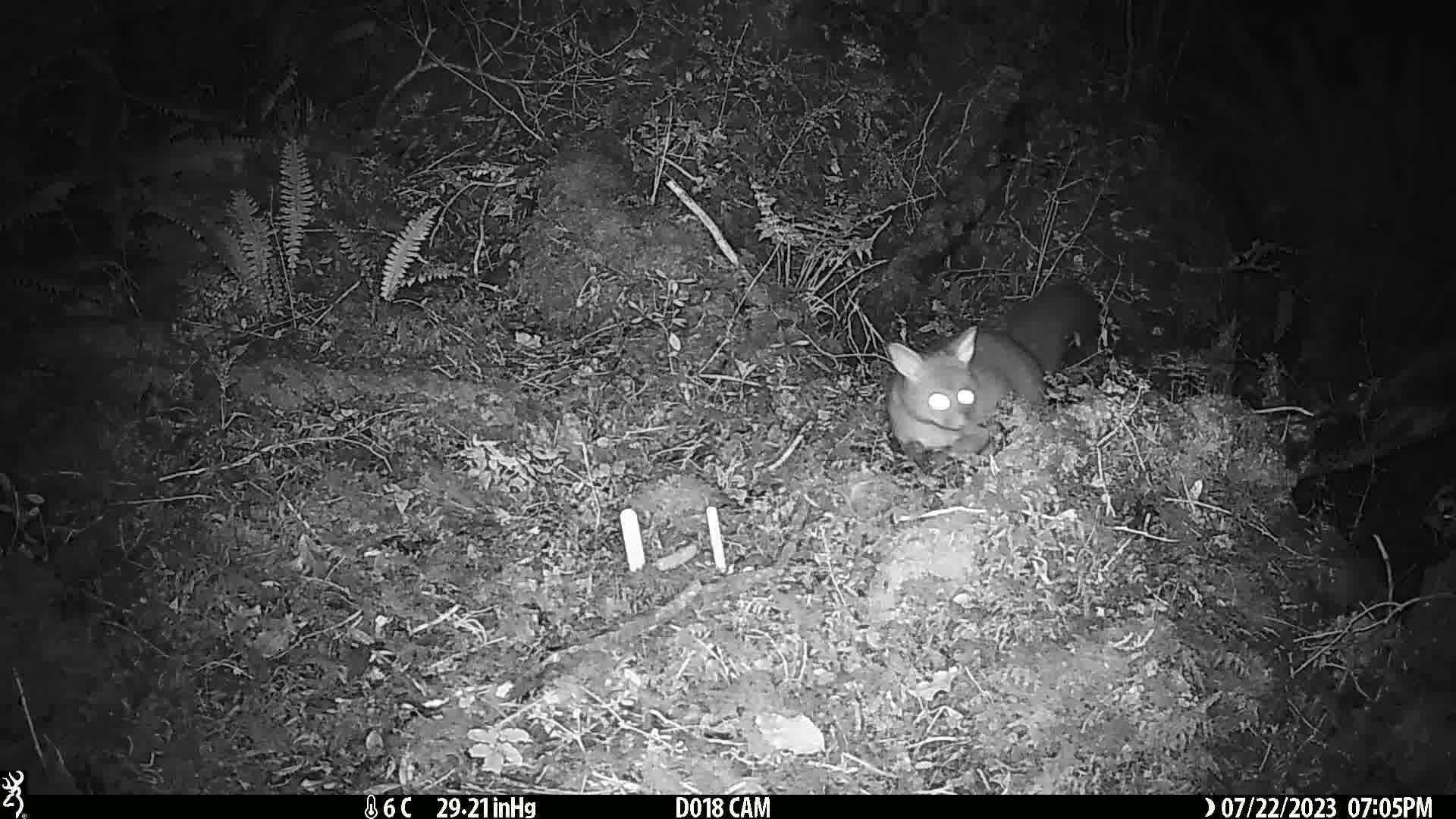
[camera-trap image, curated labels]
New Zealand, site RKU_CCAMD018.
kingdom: Animalia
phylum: Chordata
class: Mammalia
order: Diprotodontia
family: Phalangeridae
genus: Trichosurus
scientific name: Trichosurus vulpecula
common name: common brushtail possum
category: possum